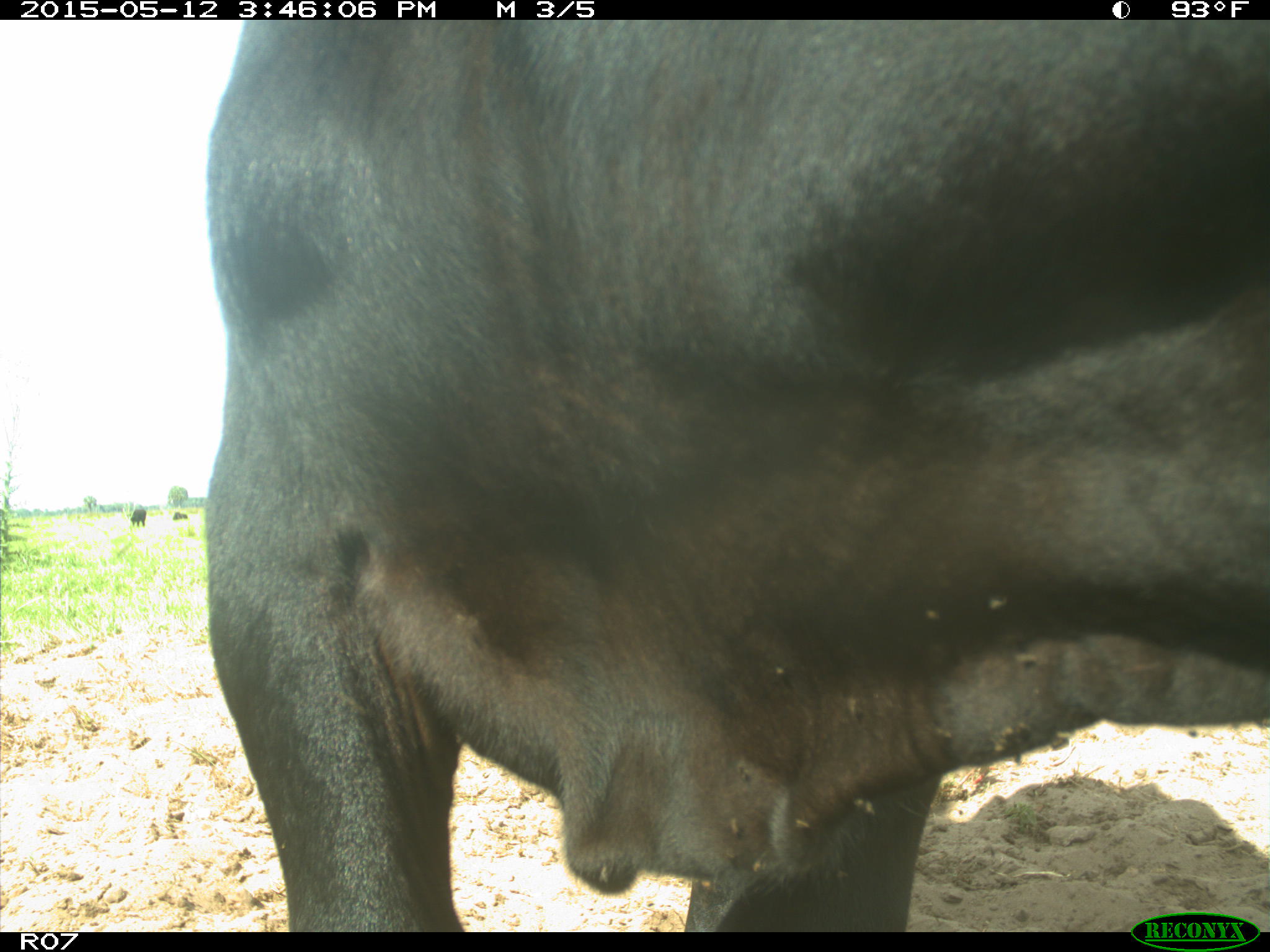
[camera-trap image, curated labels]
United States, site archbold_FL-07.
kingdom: Animalia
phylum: Chordata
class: Mammalia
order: Artiodactyla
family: Bovidae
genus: Bos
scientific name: Bos taurus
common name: domestic cow